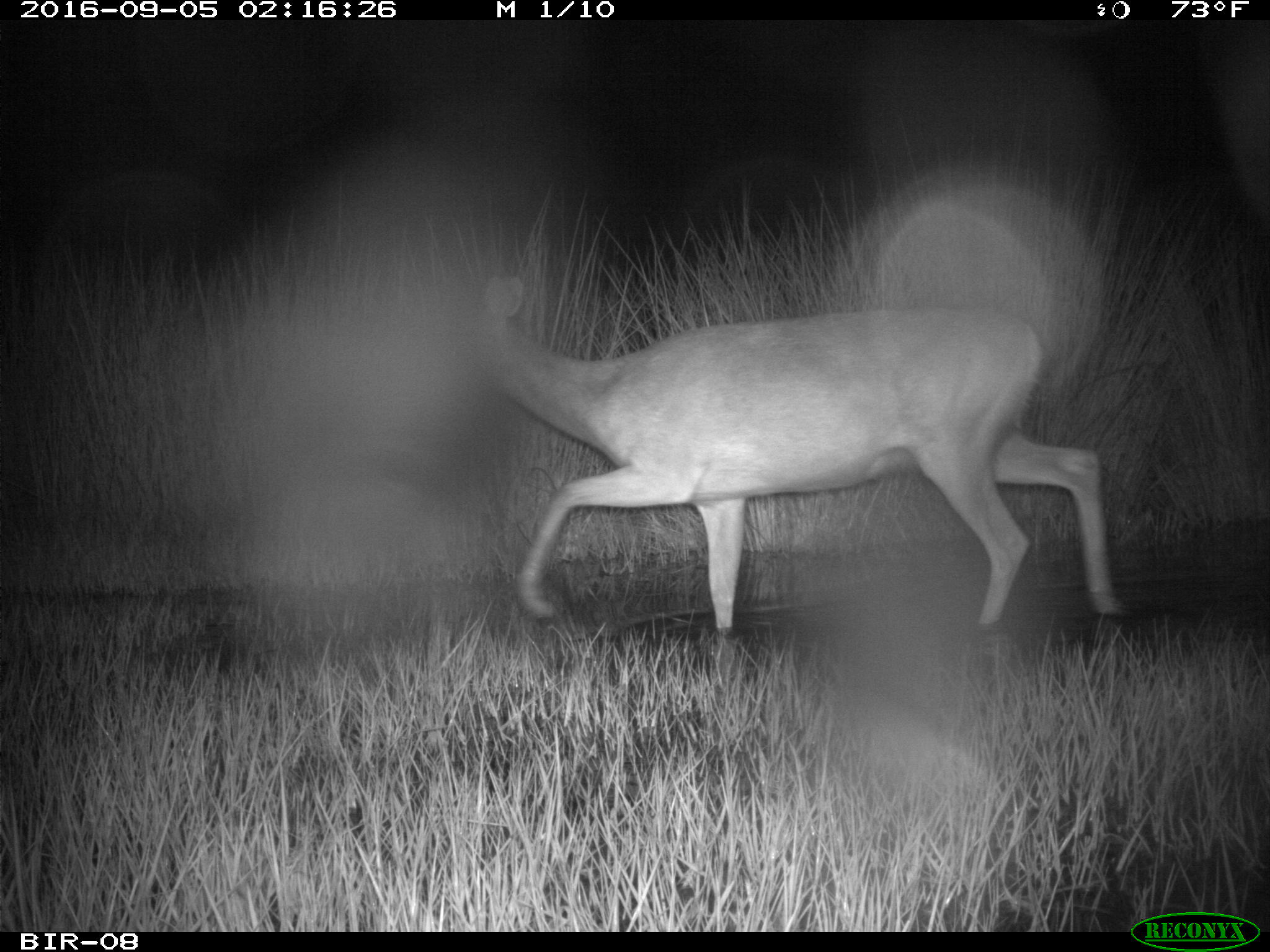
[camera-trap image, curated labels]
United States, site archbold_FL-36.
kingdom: Animalia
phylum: Chordata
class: Mammalia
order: Artiodactyla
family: Cervidae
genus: Odocoileus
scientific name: Odocoileus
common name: deer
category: unidentified deer